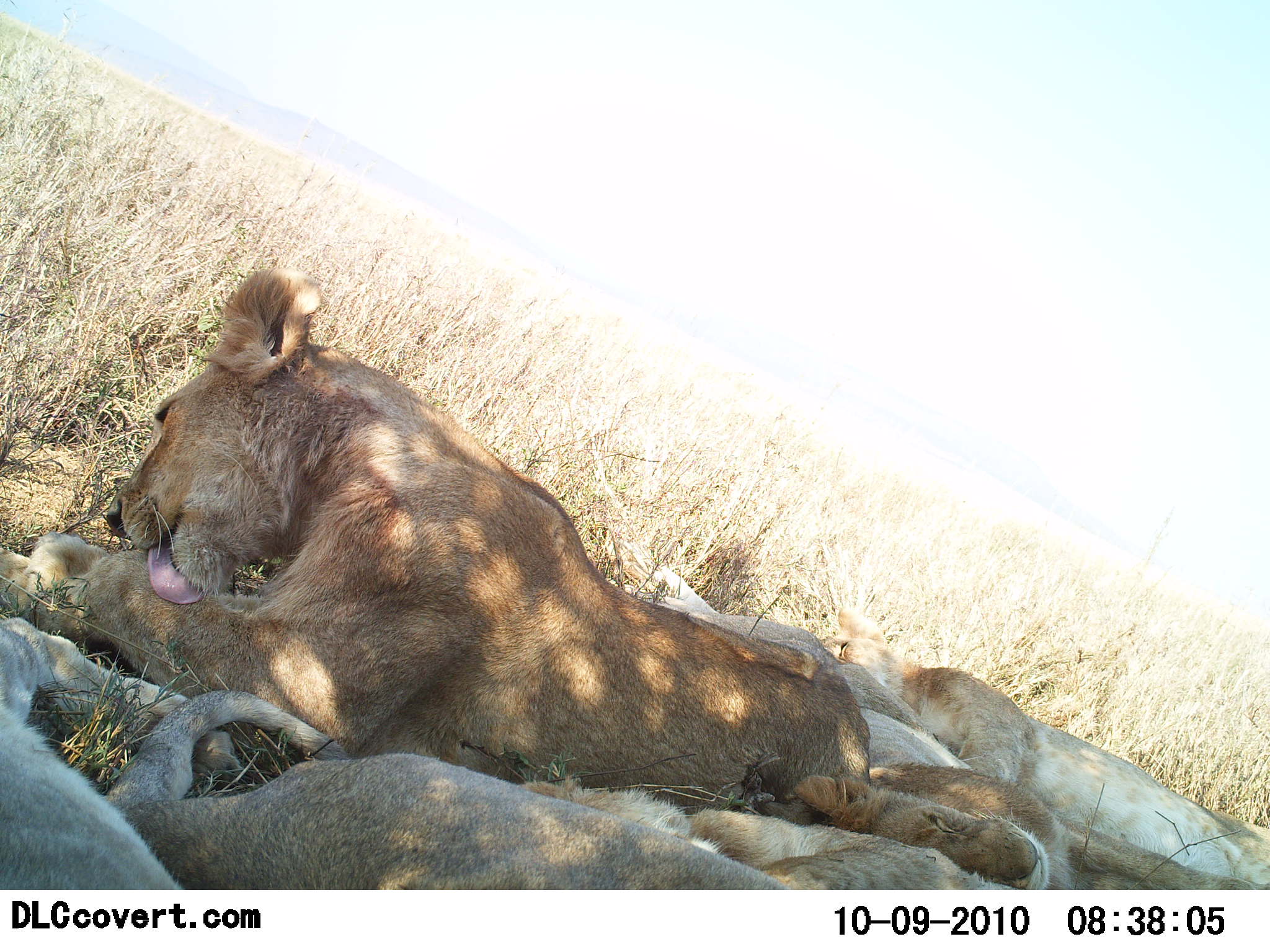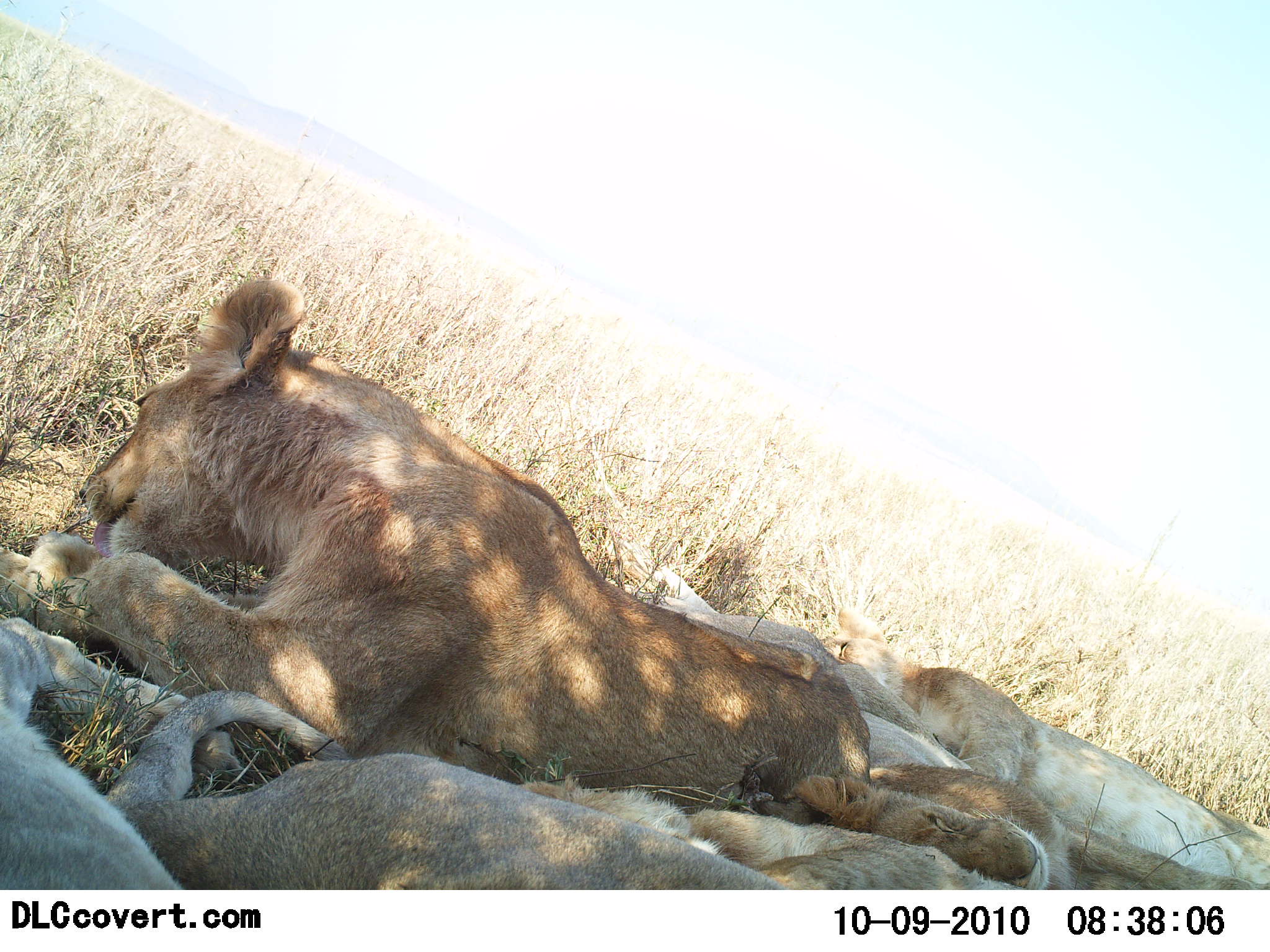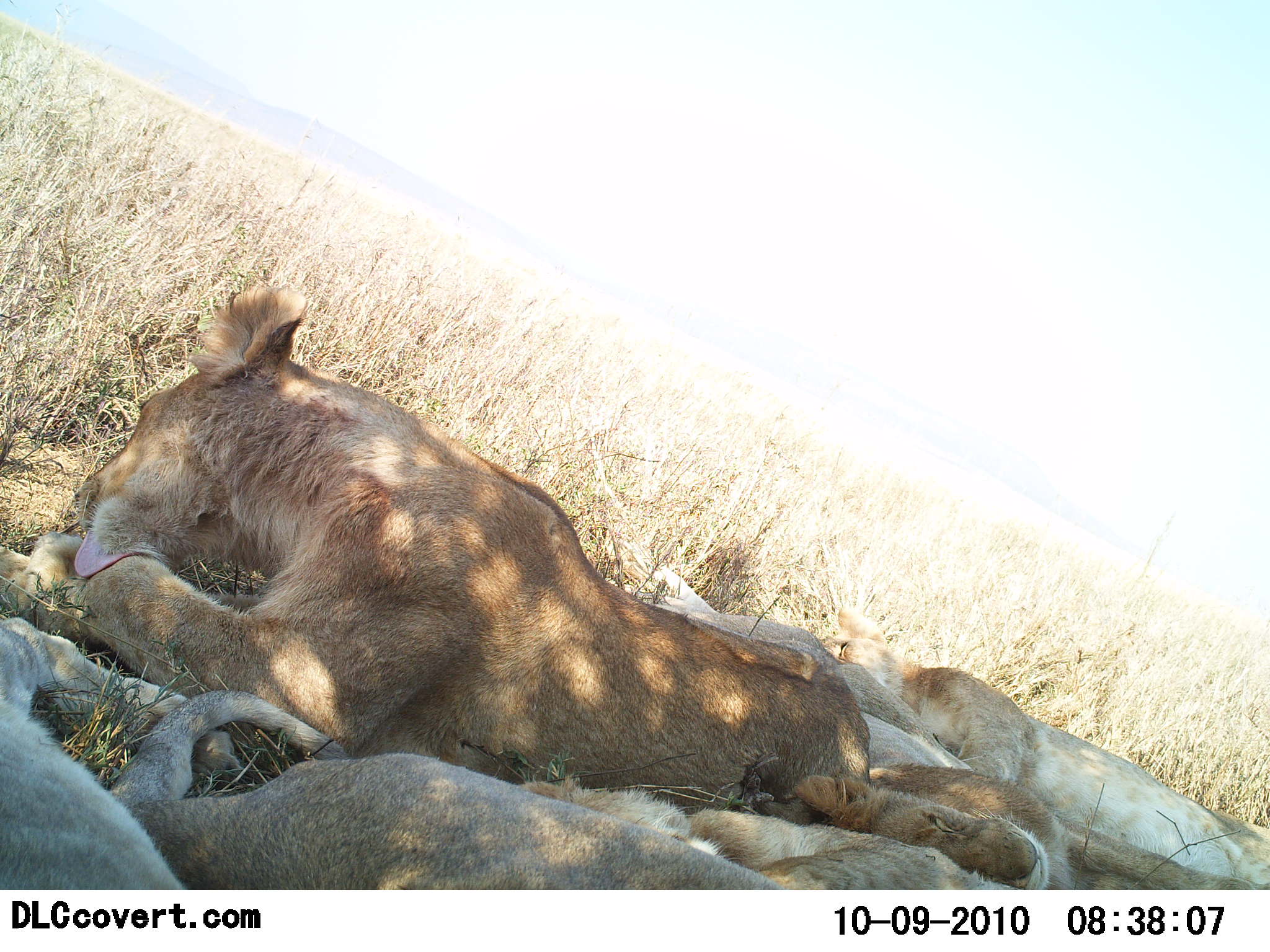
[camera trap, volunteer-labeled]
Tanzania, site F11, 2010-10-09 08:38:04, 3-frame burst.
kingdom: Animalia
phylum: Chordata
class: Mammalia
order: Carnivora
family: Felidae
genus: Panthera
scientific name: Panthera leo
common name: lion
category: lionfemale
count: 5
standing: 0%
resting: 100%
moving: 0%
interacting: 7%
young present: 43%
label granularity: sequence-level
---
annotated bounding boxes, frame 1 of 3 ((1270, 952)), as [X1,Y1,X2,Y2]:
animal: [0,272,872,831]; [104,690,795,891]; [820,617,1270,891]; [631,548,978,773]; [0,616,242,890]; [792,761,1270,891]; [530,774,1044,891]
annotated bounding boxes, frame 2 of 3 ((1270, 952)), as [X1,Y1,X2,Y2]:
animal: [0,278,872,825]; [104,691,795,891]; [821,613,1270,886]; [631,566,977,770]; [0,616,242,890]; [793,765,1270,891]; [521,775,1025,891]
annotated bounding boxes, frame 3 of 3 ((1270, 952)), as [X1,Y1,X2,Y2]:
animal: [0,285,872,831]; [104,691,795,889]; [828,611,1270,889]; [618,565,1005,777]; [521,761,1076,891]; [0,615,242,889]; [793,765,1270,891]